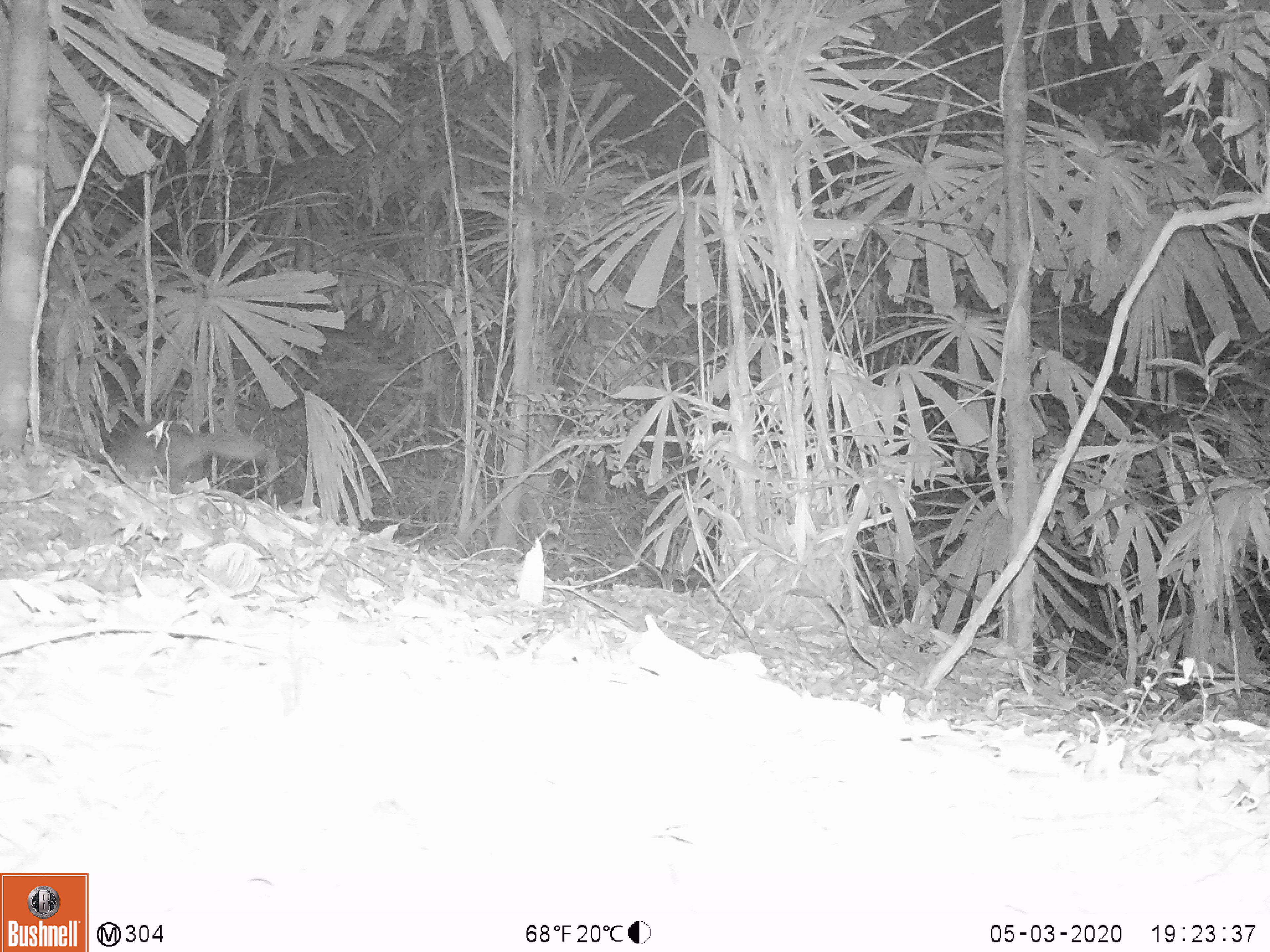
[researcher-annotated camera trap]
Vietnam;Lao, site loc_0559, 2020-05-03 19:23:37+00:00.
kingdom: Animalia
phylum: Chordata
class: Mammalia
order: Carnivora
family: Mustelidae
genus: Melogale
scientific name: Melogale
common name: ferret badger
Ferret badger (Melogale). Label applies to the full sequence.